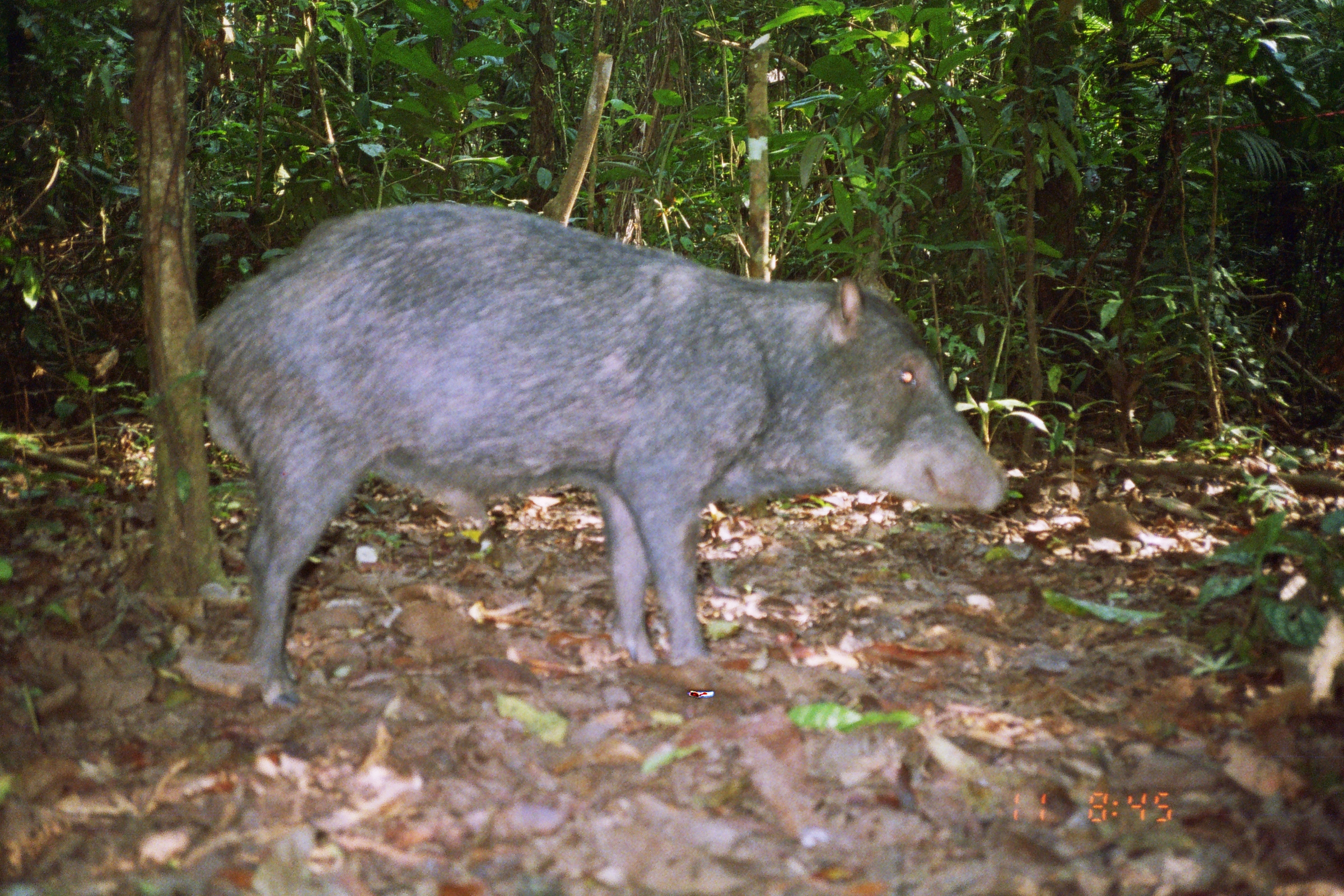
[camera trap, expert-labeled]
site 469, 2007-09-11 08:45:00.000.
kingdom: Animalia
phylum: Chordata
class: Mammalia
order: Artiodactyla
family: Tayassuidae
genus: Tayassu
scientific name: Tayassu pecari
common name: white-lipped peccary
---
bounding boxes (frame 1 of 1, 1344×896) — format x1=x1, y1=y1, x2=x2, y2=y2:
tayassu pecari: x1=182, y1=200, x2=1009, y2=713